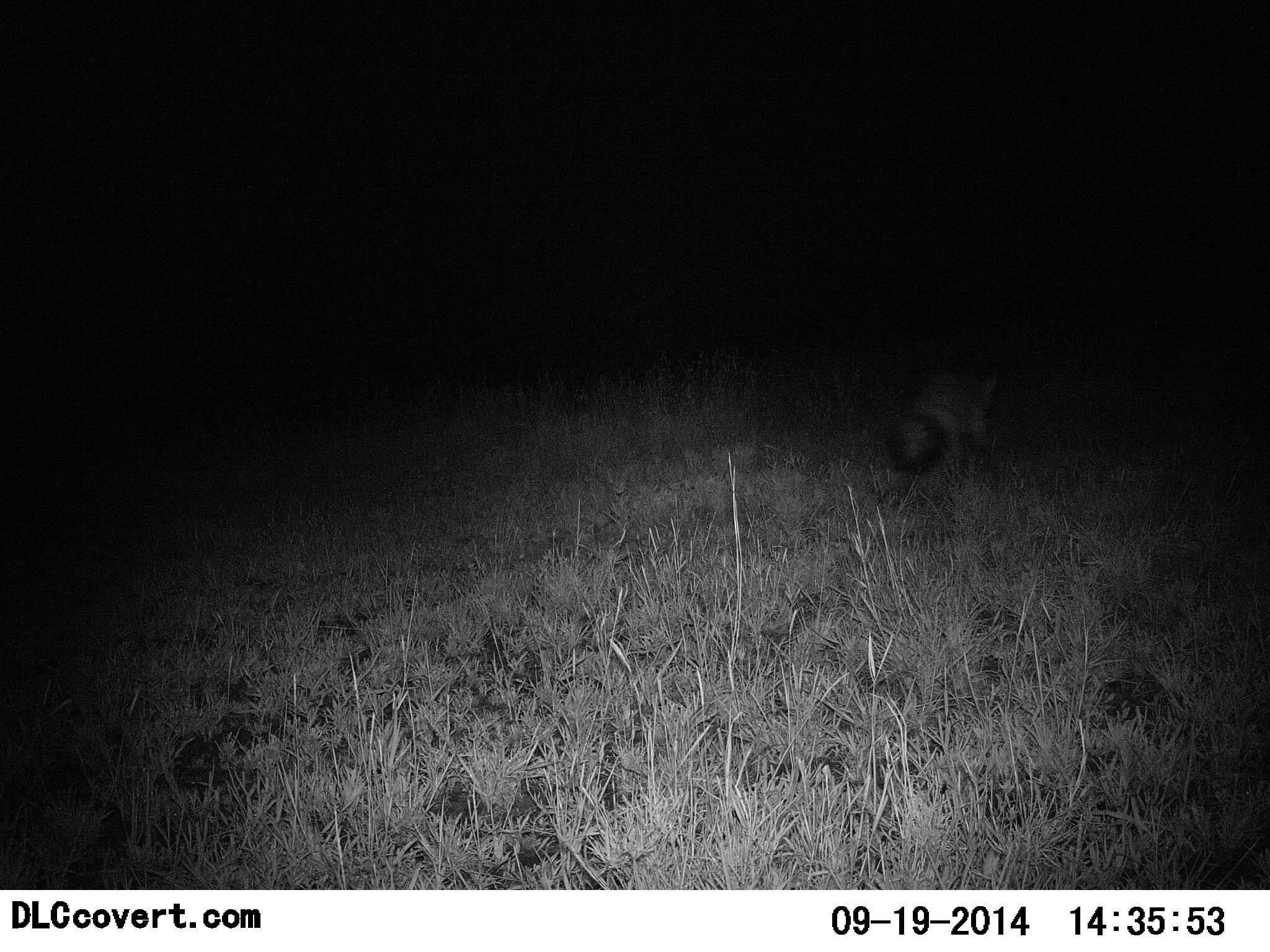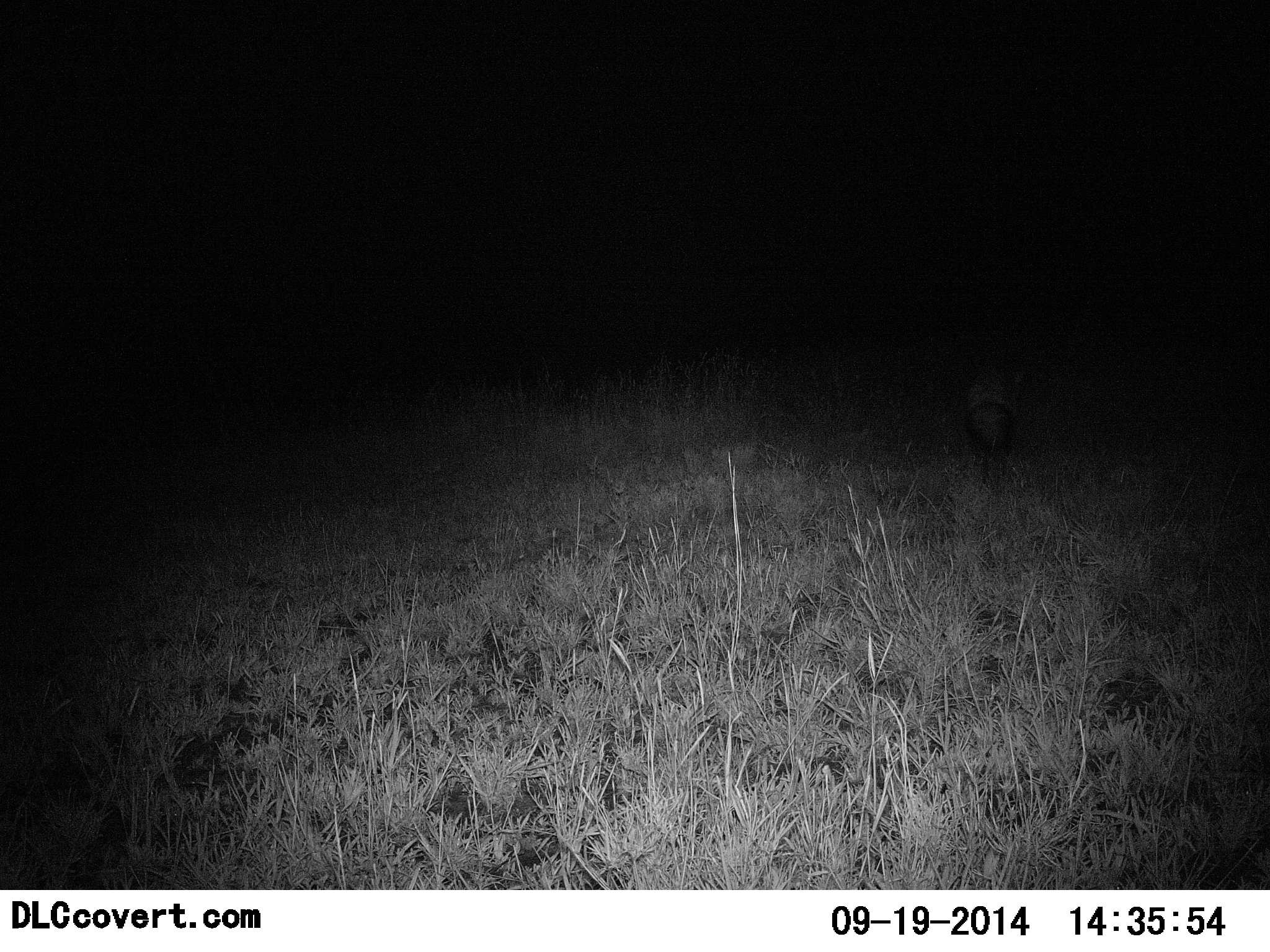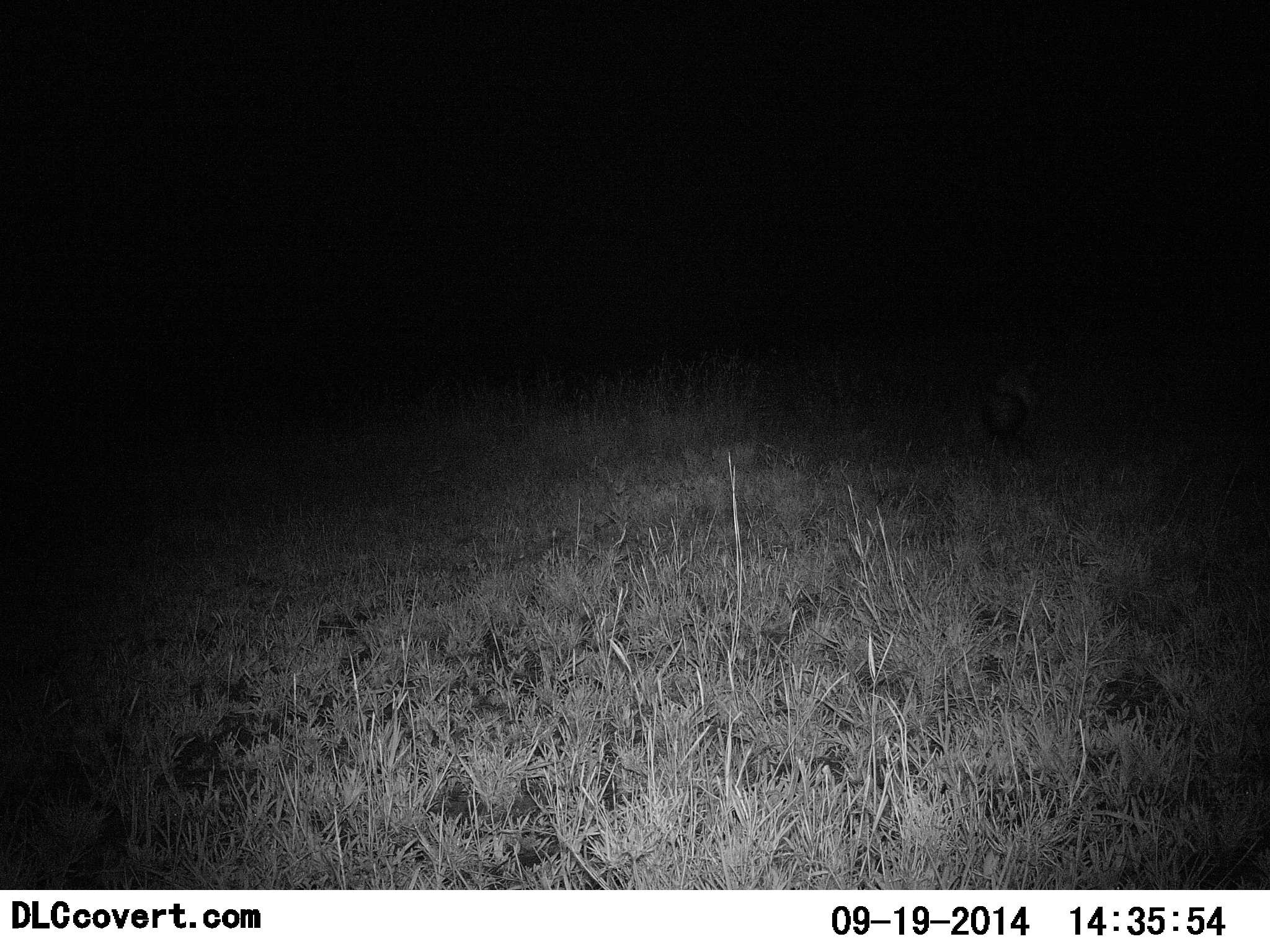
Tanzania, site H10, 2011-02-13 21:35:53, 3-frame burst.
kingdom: Animalia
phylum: Chordata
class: Mammalia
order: Carnivora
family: Hyaenidae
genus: Proteles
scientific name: Proteles cristatus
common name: aardwolf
Aardwolf (Proteles cristatus), count 1. Behavior (volunteer vote fractions): standing 14%, resting 0%, moving 100%, interacting 0%. Young present (vote fraction): 0%. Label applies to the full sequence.